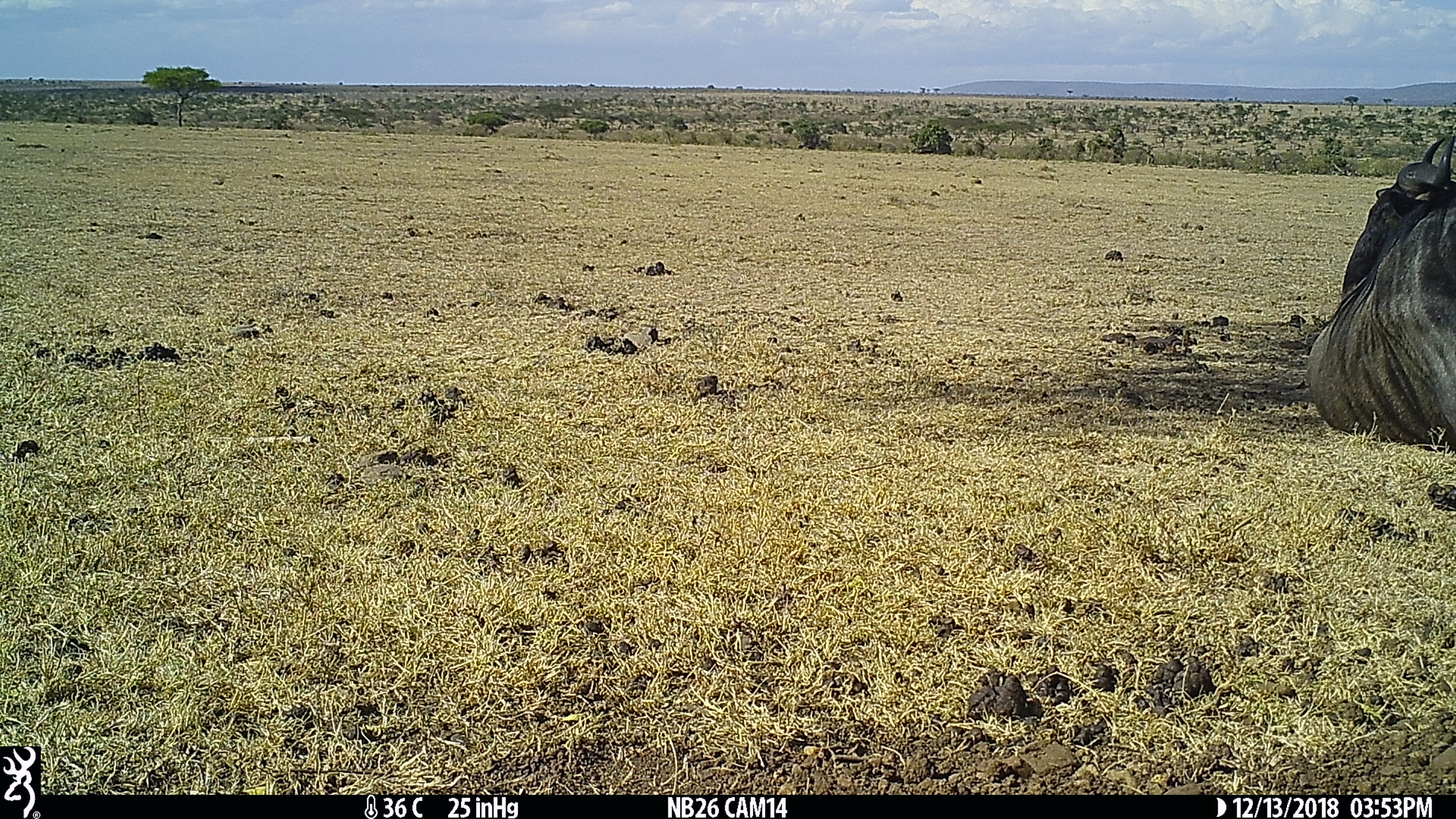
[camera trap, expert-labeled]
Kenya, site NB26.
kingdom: Animalia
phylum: Chordata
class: Mammalia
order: Artiodactyla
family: Bovidae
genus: Connochaetes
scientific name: Connochaetes taurinus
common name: blue wildebeest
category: wildebeest